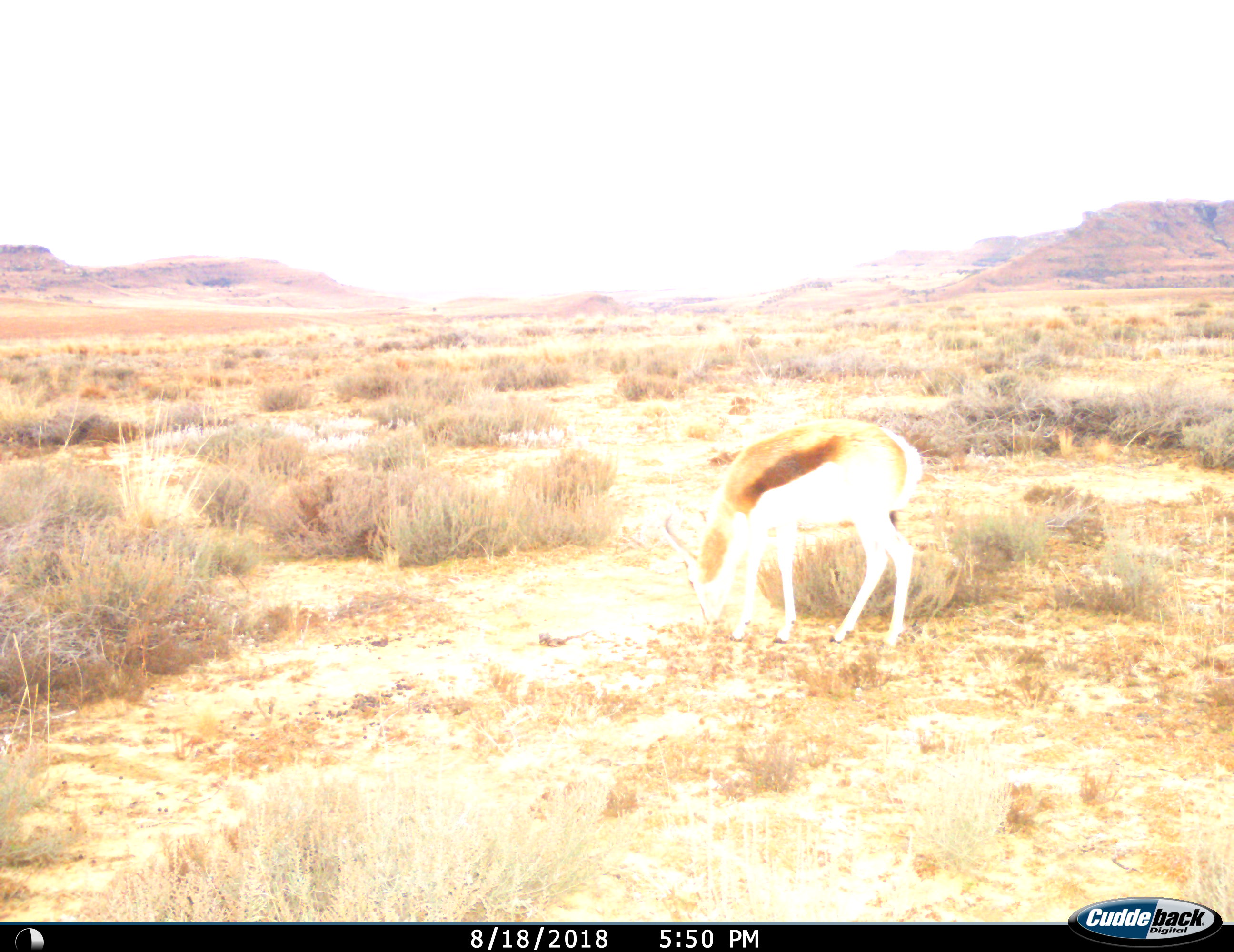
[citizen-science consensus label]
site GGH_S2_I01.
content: unidentified animal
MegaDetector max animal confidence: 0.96